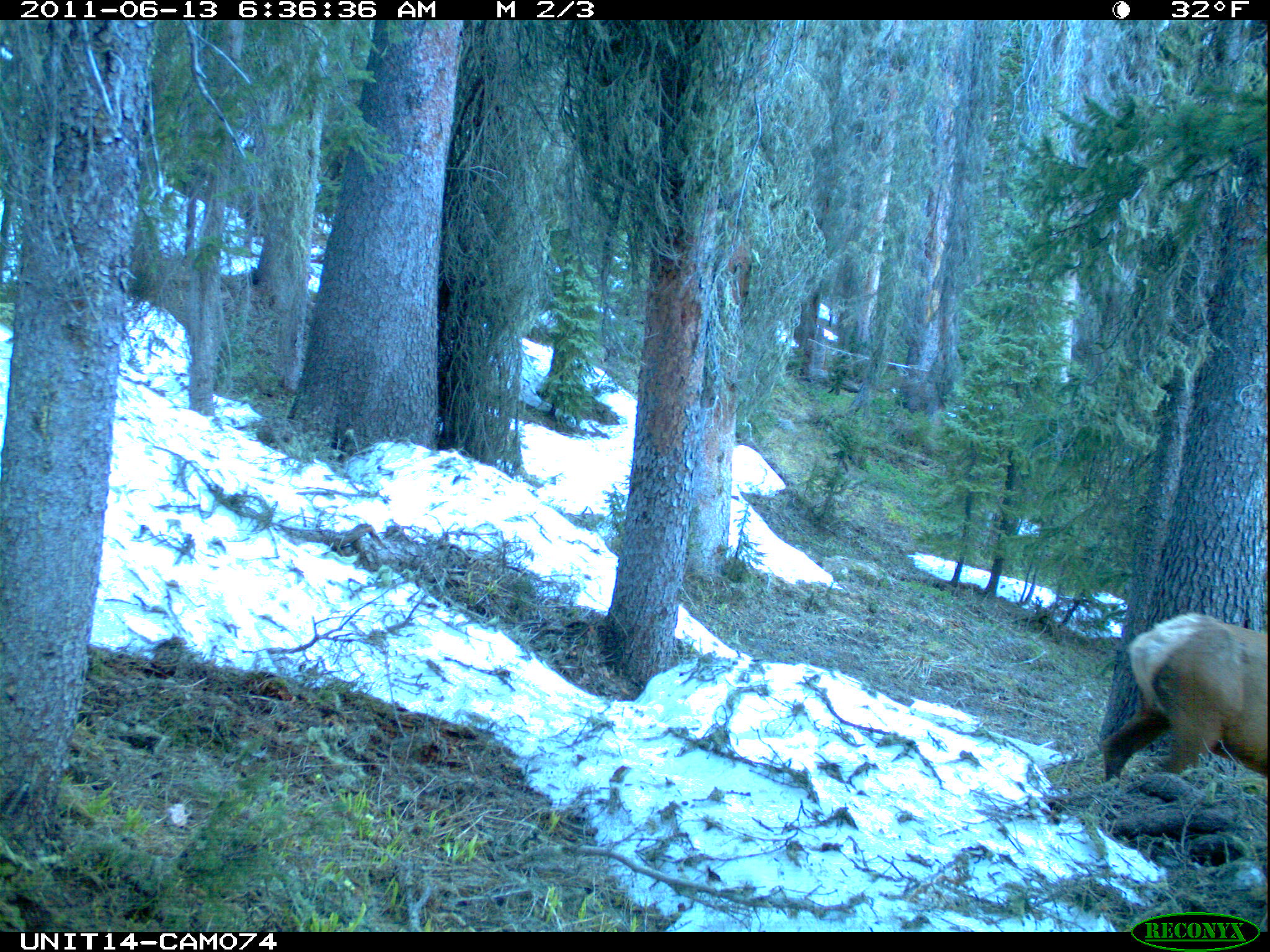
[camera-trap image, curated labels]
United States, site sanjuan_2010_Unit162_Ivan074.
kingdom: Animalia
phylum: Chordata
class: Mammalia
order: Artiodactyla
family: Cervidae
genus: Cervus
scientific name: Cervus elaphus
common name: red deer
Cervus elaphus (red deer).